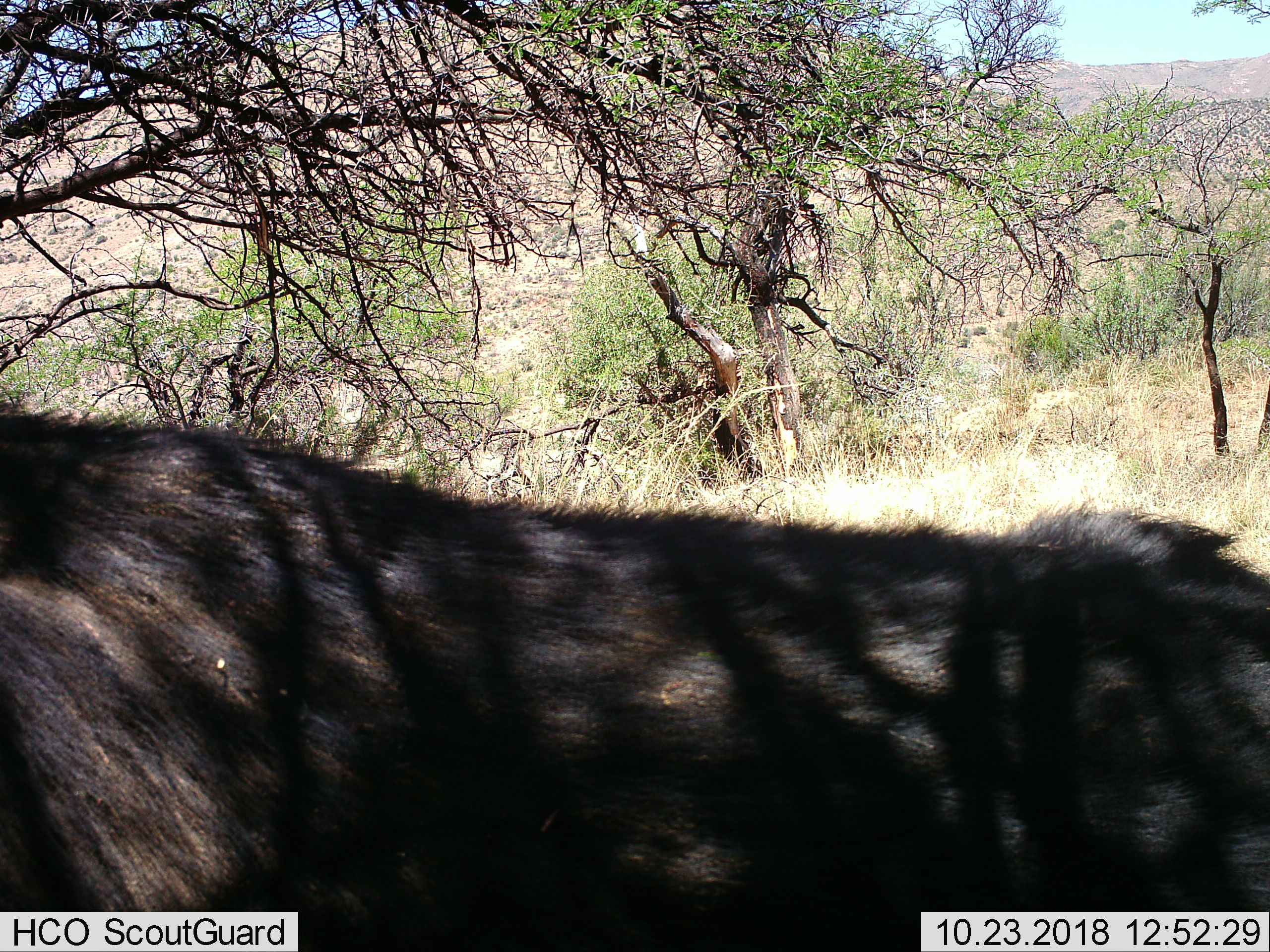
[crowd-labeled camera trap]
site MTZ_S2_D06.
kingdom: Animalia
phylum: Chordata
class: Mammalia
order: Artiodactyla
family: Bovidae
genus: Syncerus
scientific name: Syncerus caffer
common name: african buffalo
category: buffalo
Buffalo (african buffalo) (Syncerus caffer), count 1. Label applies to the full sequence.